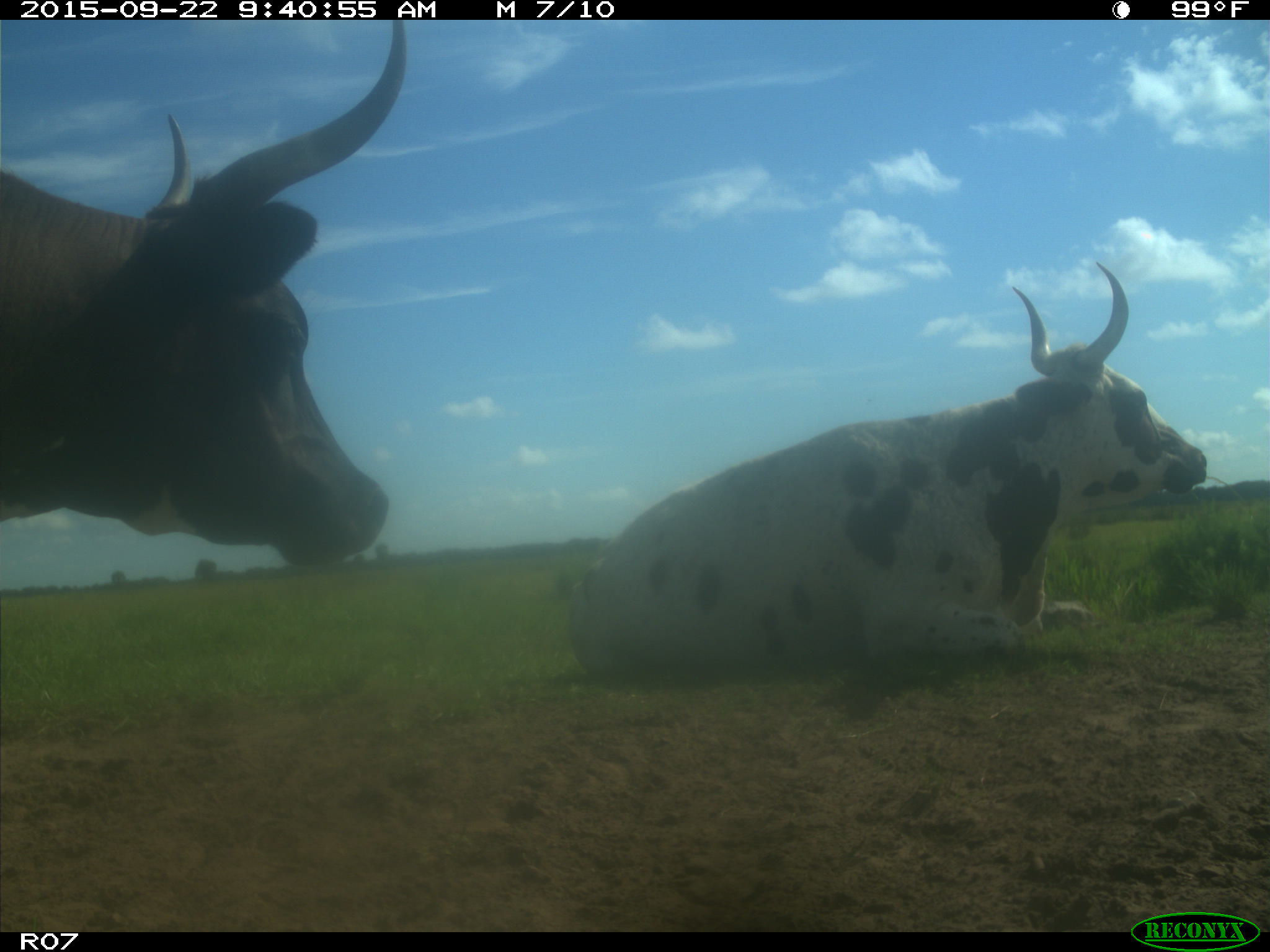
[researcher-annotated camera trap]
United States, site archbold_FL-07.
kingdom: Animalia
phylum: Chordata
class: Mammalia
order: Artiodactyla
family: Bovidae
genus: Bos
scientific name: Bos taurus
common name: domestic cow